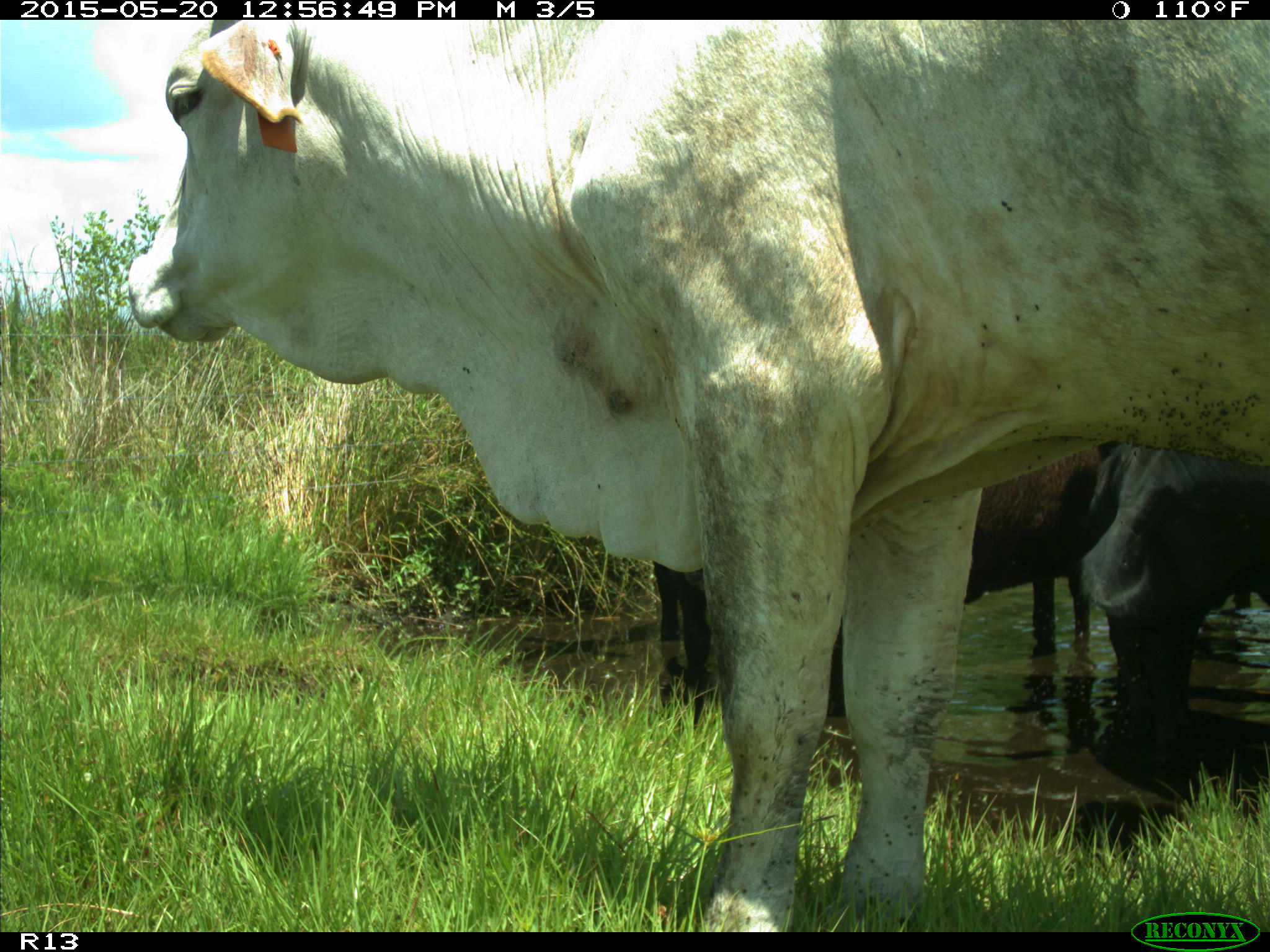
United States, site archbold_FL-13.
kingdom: Animalia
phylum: Chordata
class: Mammalia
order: Artiodactyla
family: Bovidae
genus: Bos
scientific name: Bos taurus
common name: domestic cow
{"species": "Bos taurus (domestic cow)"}